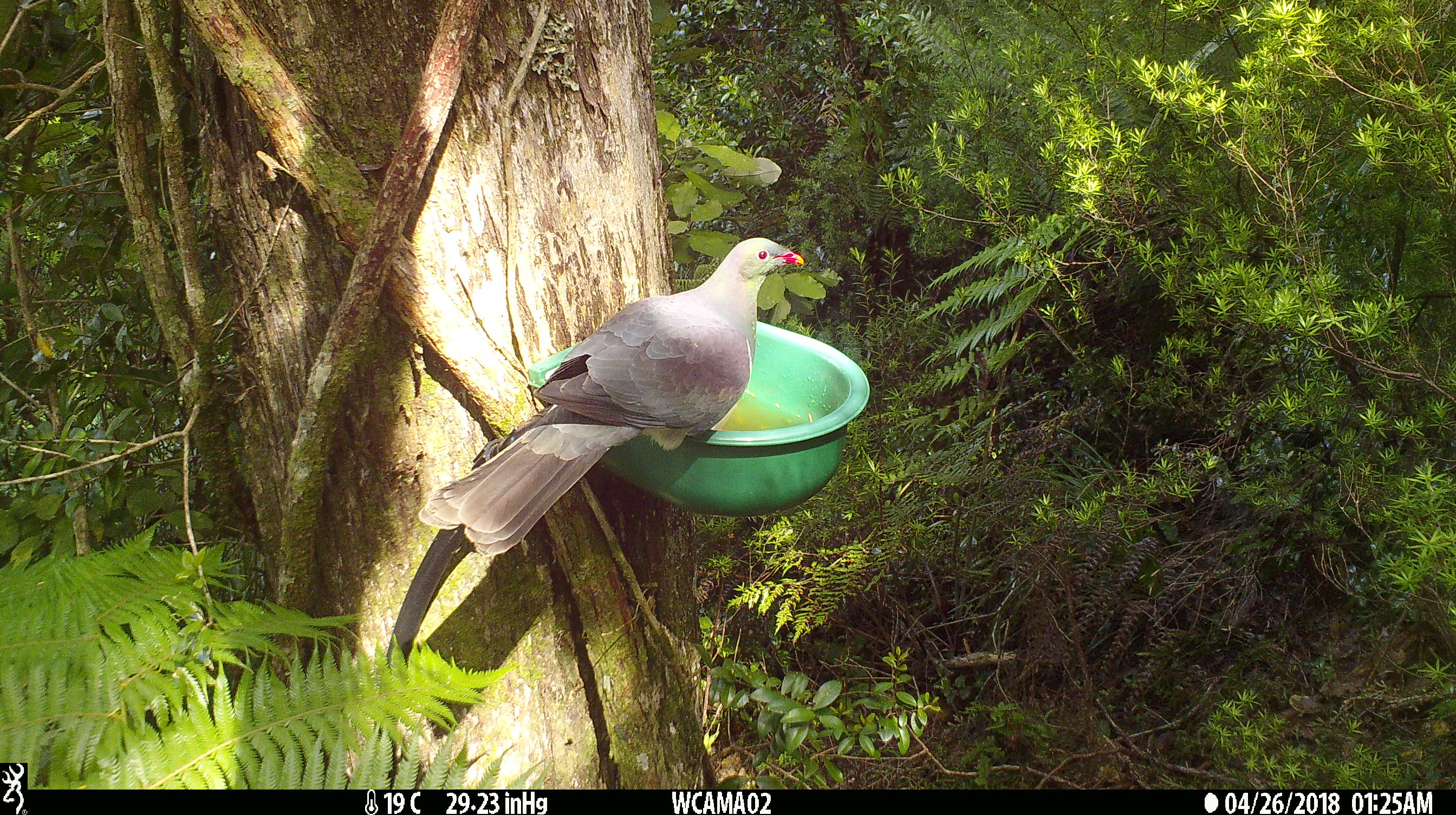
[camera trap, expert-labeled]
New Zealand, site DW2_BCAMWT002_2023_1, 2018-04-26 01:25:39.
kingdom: Animalia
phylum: Chordata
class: Aves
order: Columbiformes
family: Columbidae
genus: Hemiphaga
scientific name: Hemiphaga novaeseelandiae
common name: new zealand pigeon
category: kereru